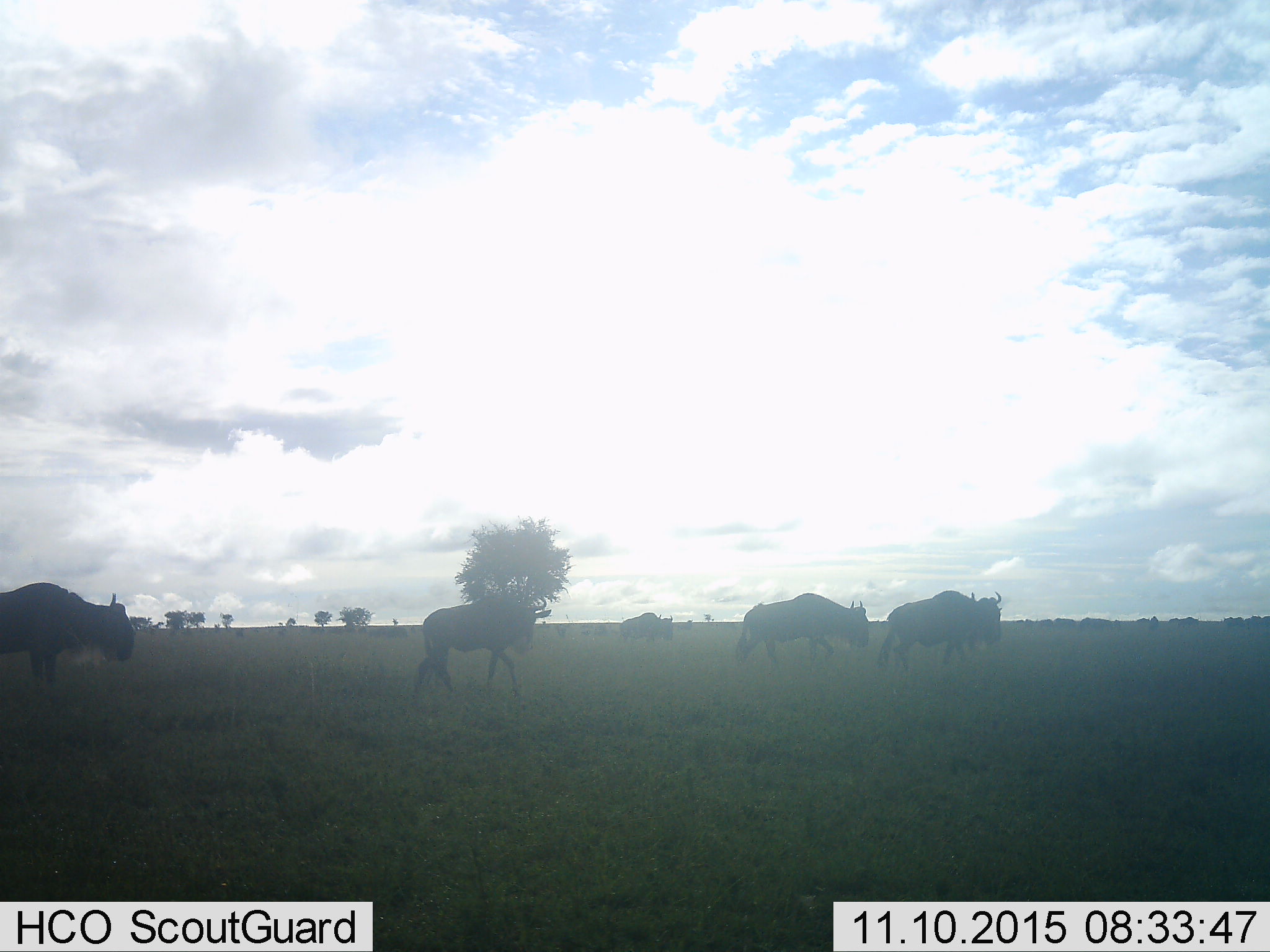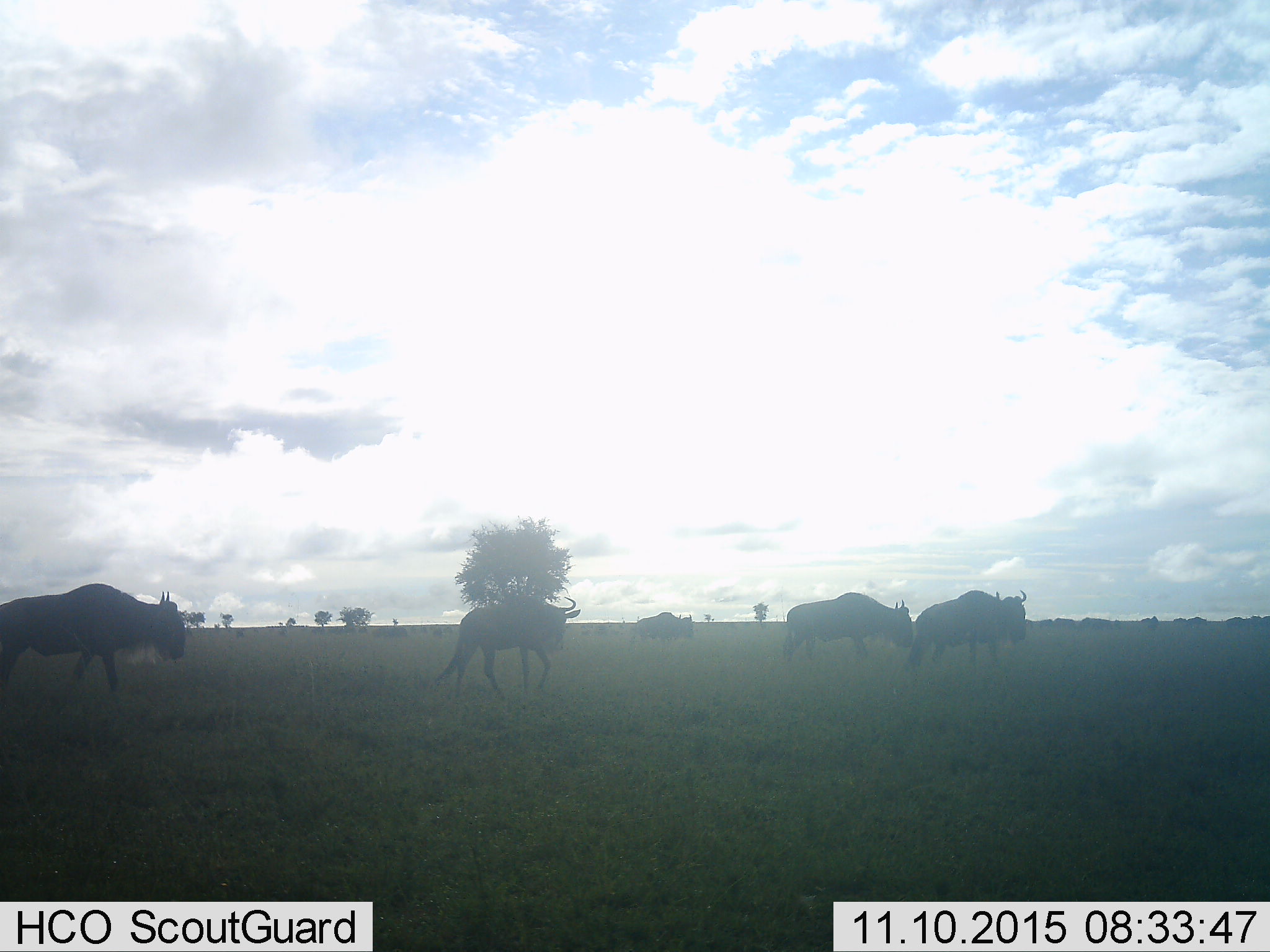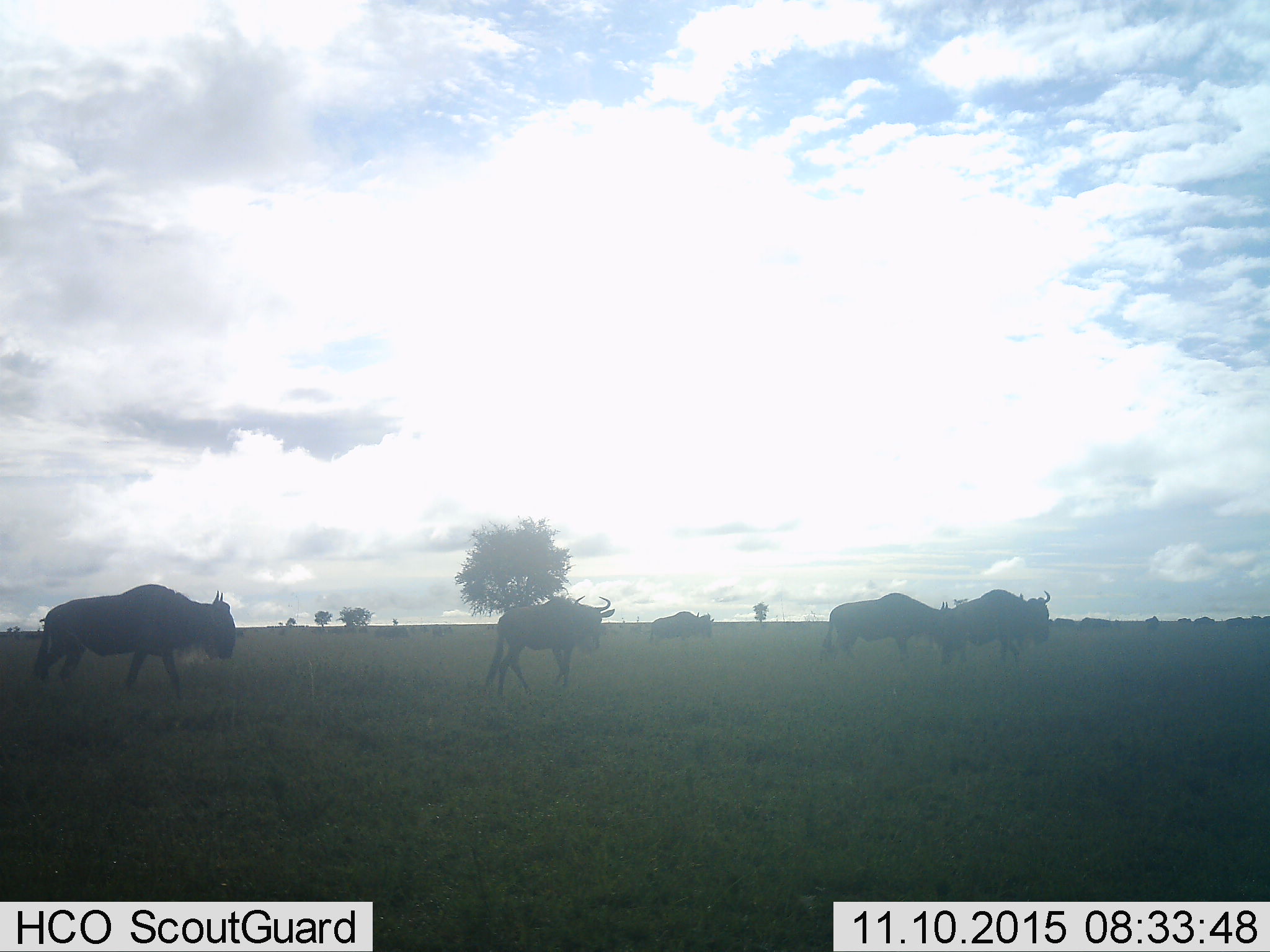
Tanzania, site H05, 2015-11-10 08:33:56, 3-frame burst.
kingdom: Animalia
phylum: Chordata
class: Mammalia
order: Artiodactyla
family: Bovidae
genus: Connochaetes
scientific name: Connochaetes taurinus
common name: blue wildebeest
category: wildebeest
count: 11-50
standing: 0%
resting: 0%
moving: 100%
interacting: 0%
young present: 12%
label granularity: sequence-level